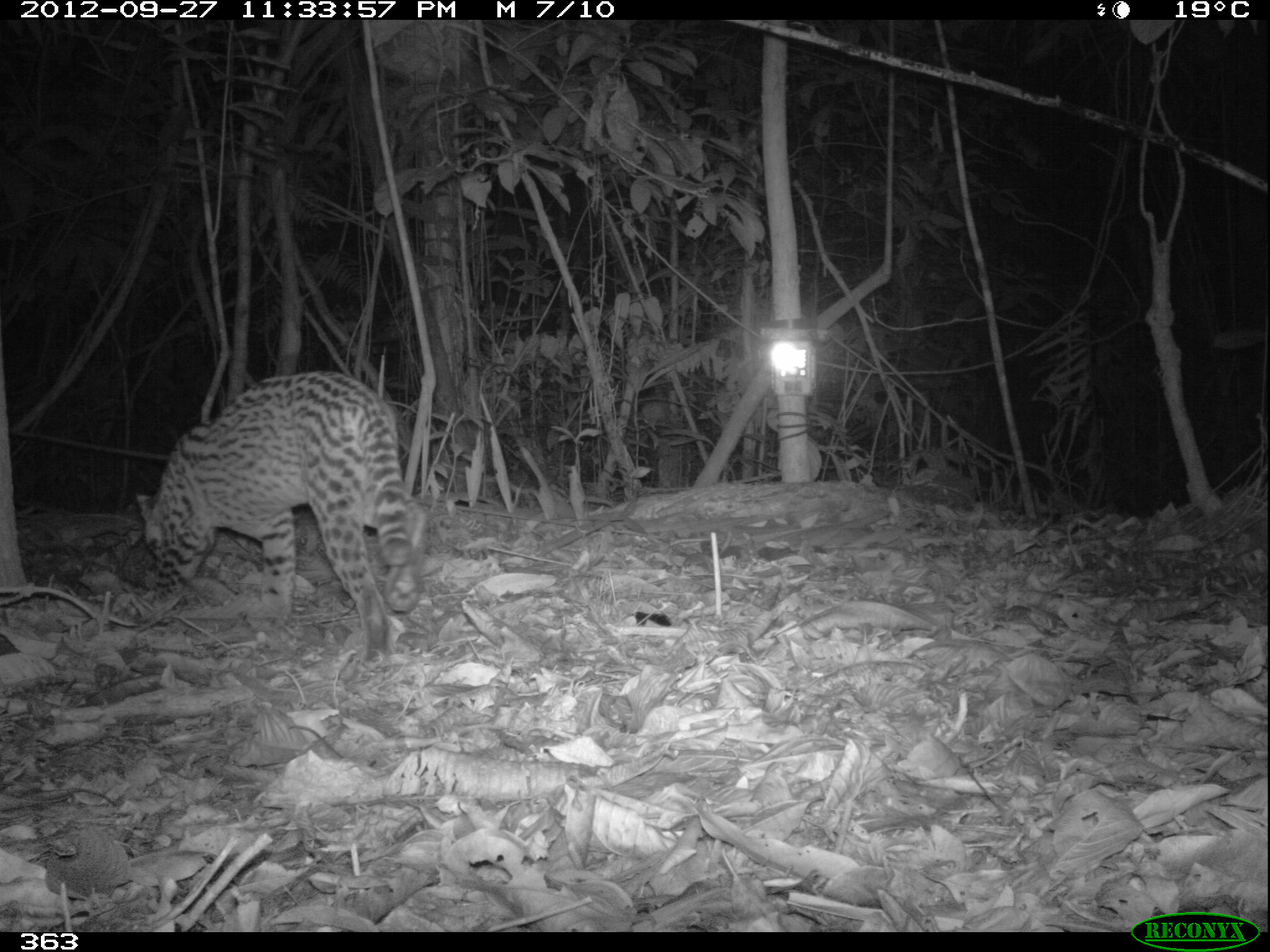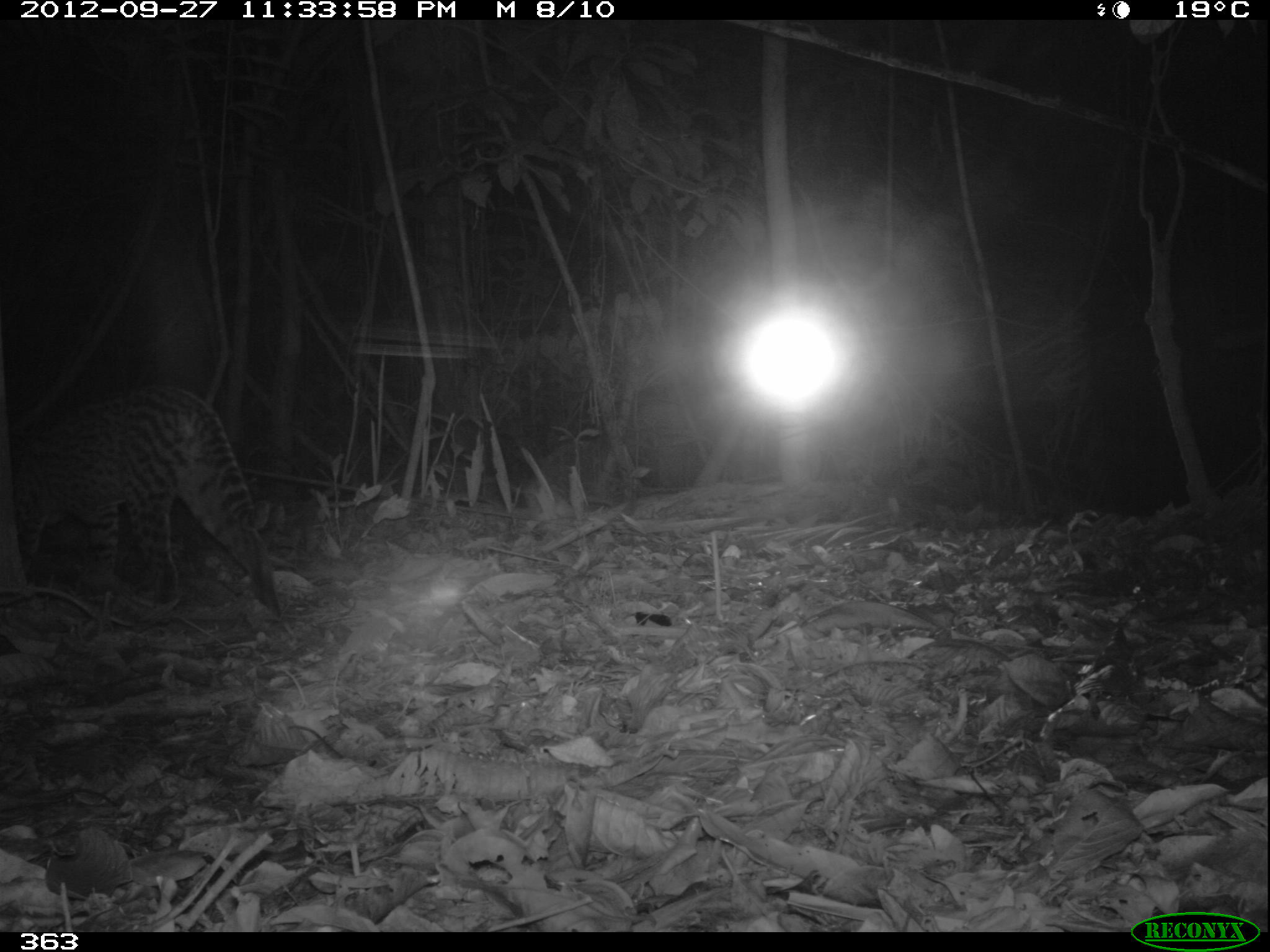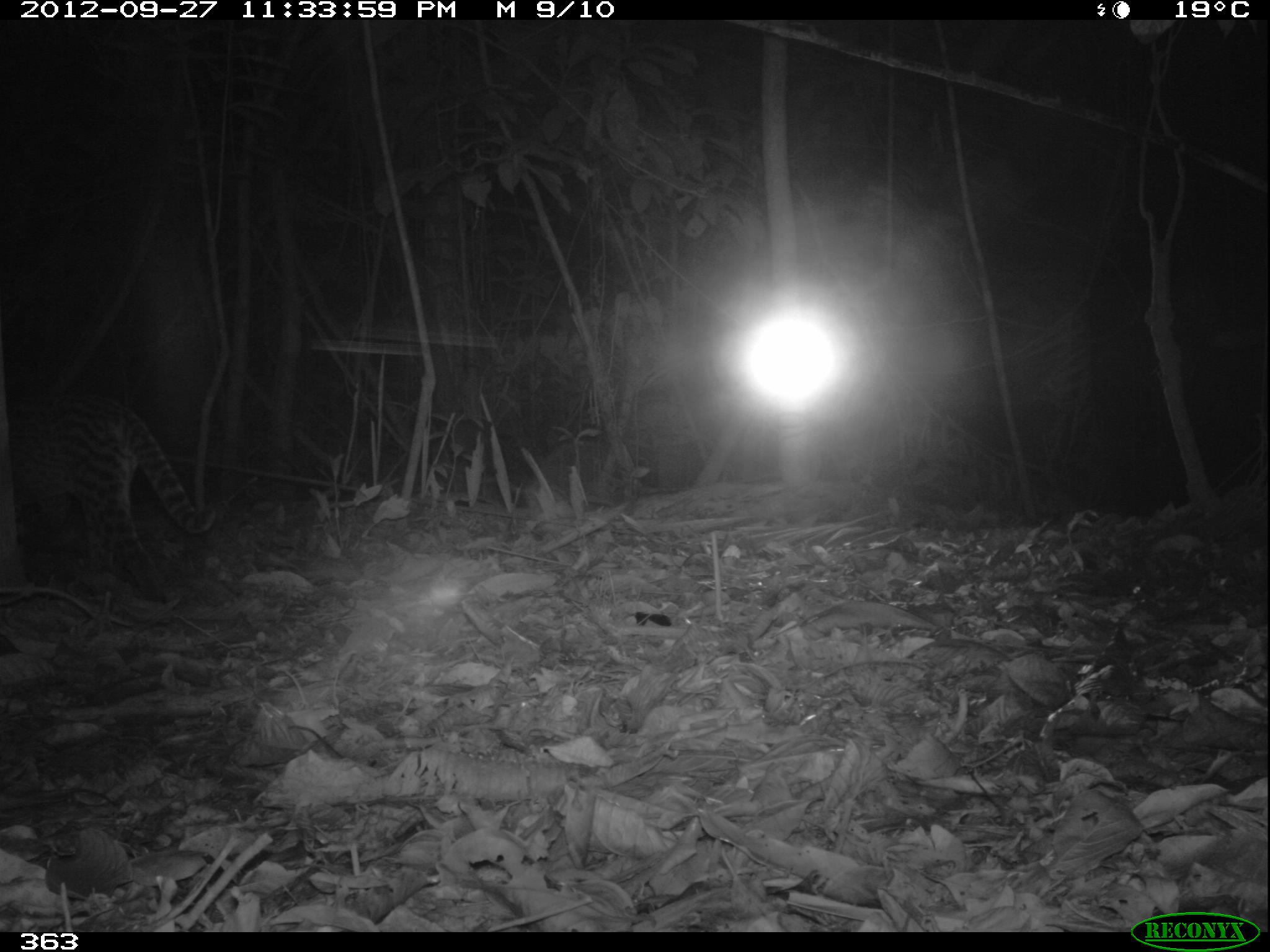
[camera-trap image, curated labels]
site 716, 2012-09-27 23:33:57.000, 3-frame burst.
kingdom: Animalia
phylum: Chordata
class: Mammalia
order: Carnivora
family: Felidae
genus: Leopardus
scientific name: Leopardus pardalis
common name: ocelot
Leopardus pardalis (ocelot).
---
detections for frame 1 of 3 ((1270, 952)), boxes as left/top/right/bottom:
leopardus pardalis: 130/366/429/662